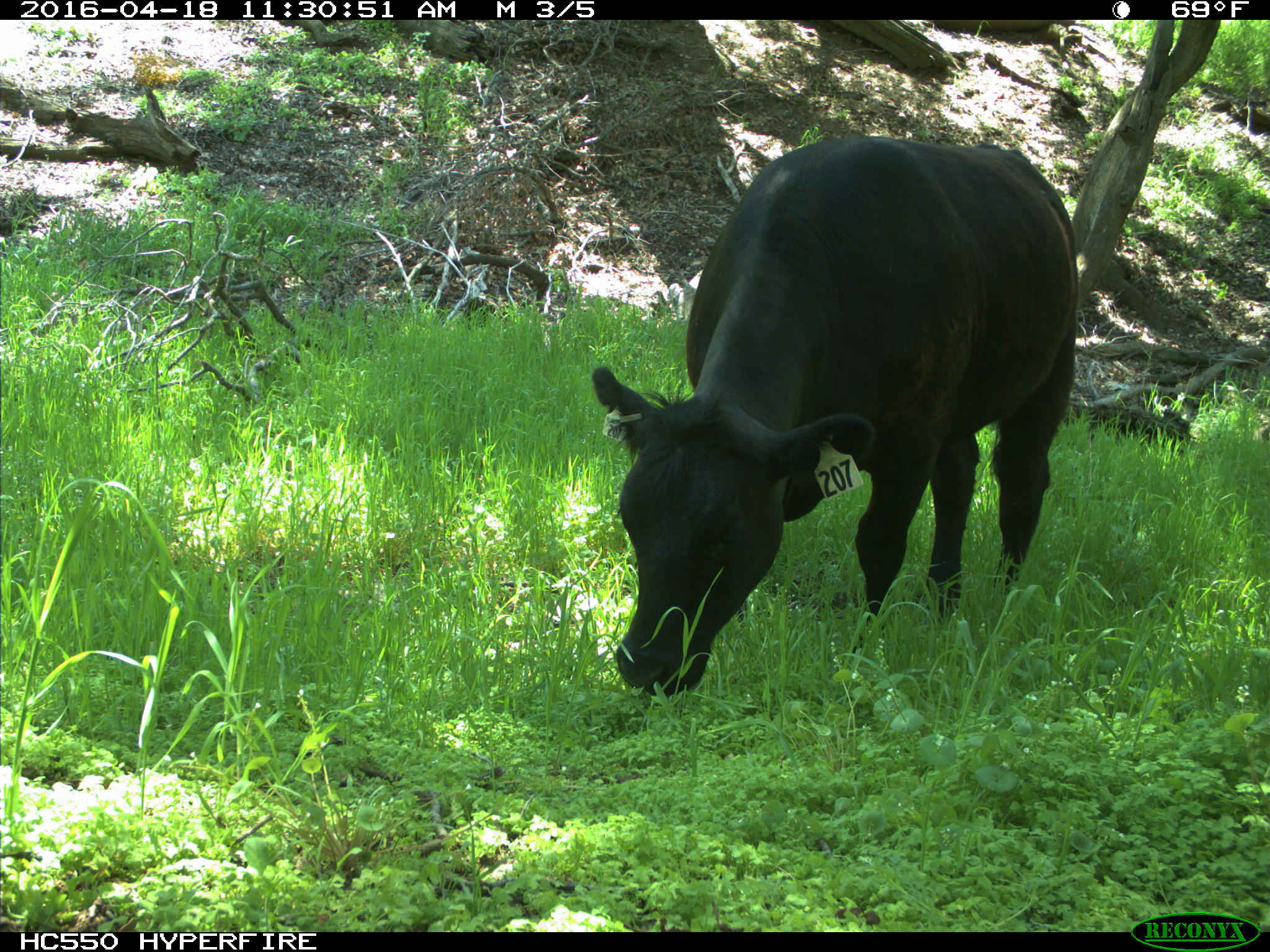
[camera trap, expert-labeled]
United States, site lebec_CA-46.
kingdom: Animalia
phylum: Chordata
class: Mammalia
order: Artiodactyla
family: Bovidae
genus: Bos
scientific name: Bos taurus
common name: domestic cow